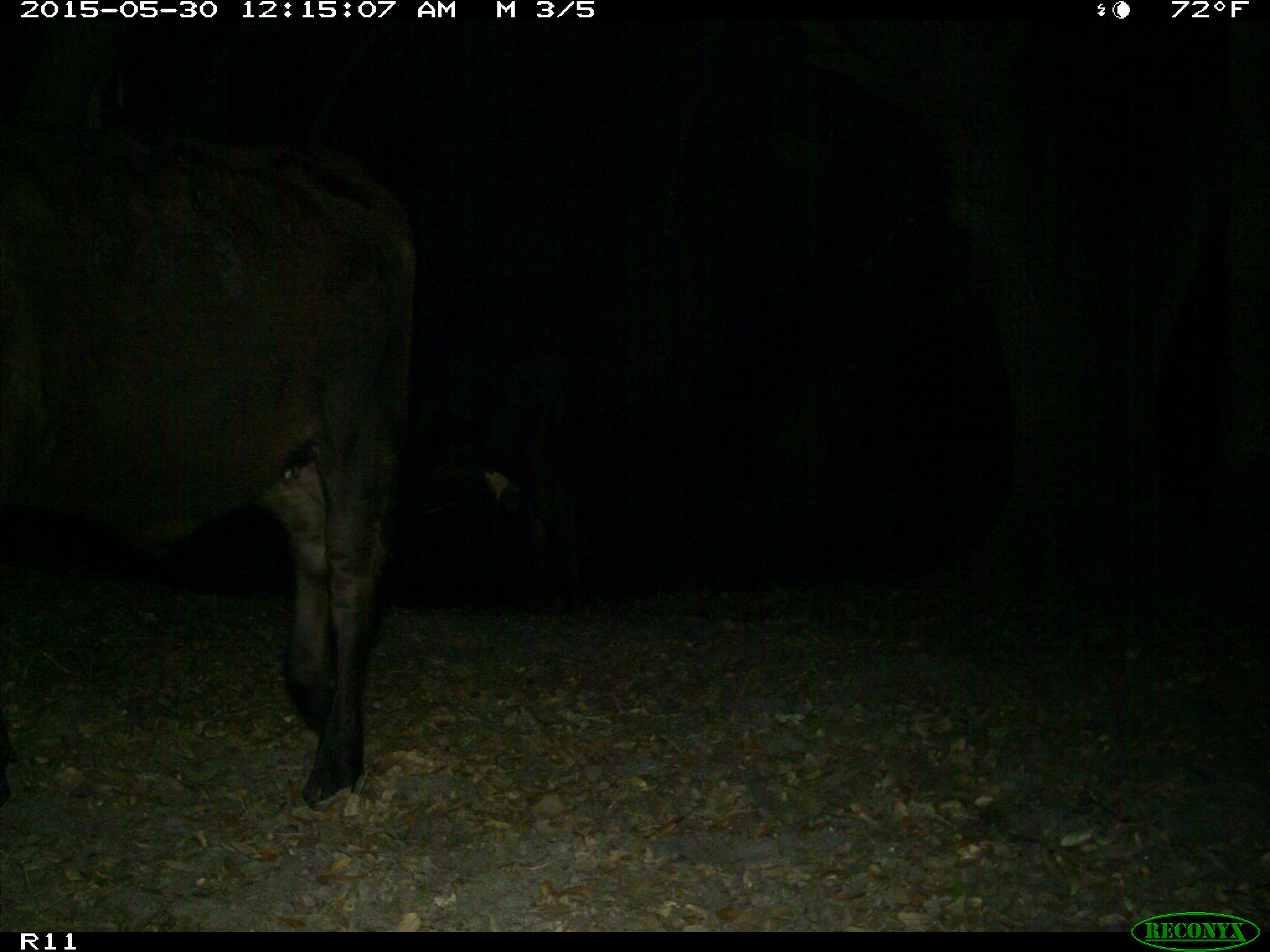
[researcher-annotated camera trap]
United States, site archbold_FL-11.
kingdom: Animalia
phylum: Chordata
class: Mammalia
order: Artiodactyla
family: Bovidae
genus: Bos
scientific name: Bos taurus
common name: domestic cow